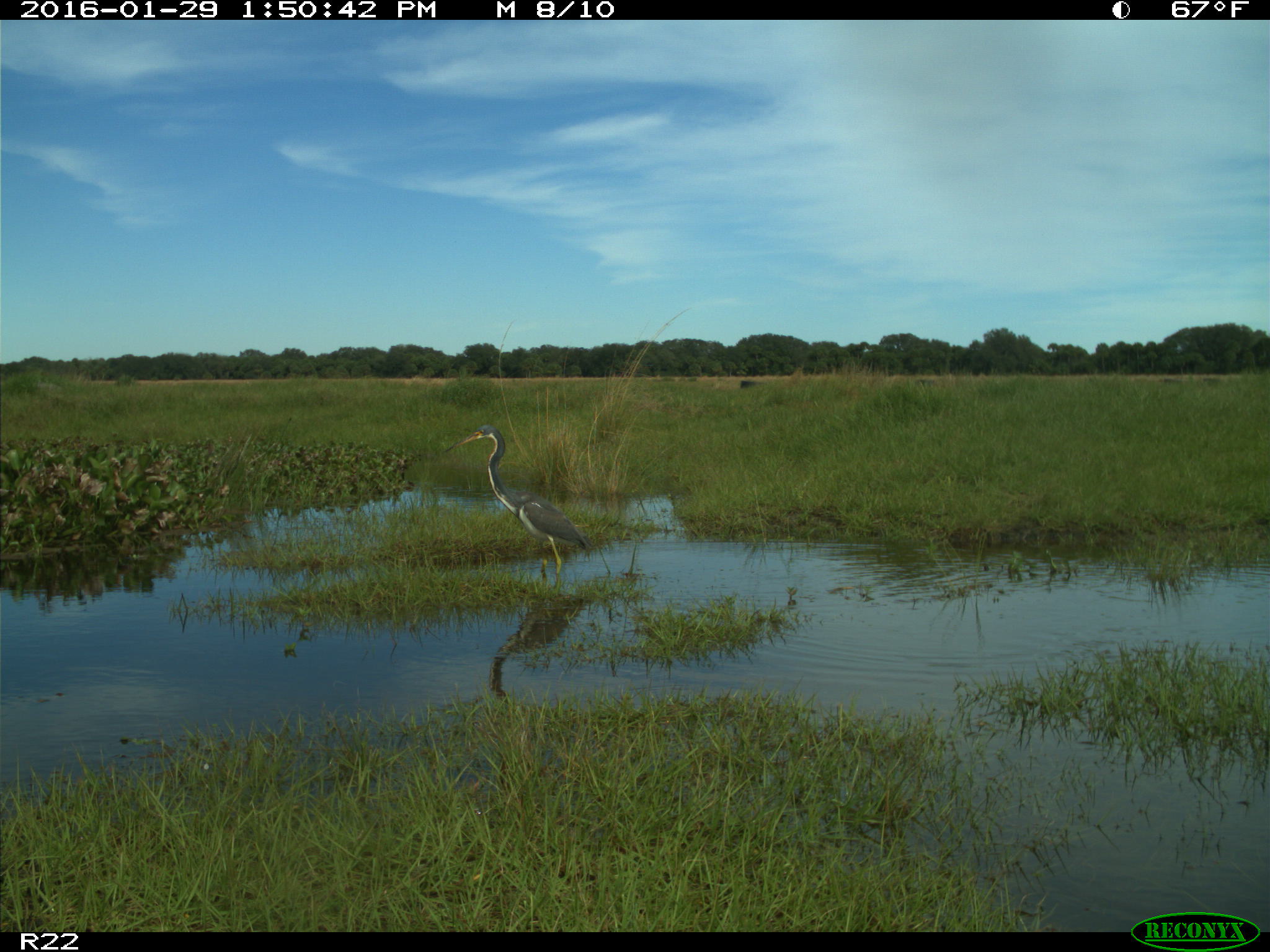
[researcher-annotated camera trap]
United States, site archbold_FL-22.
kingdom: Animalia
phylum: Chordata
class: Aves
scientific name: Aves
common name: birds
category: unidentified bird